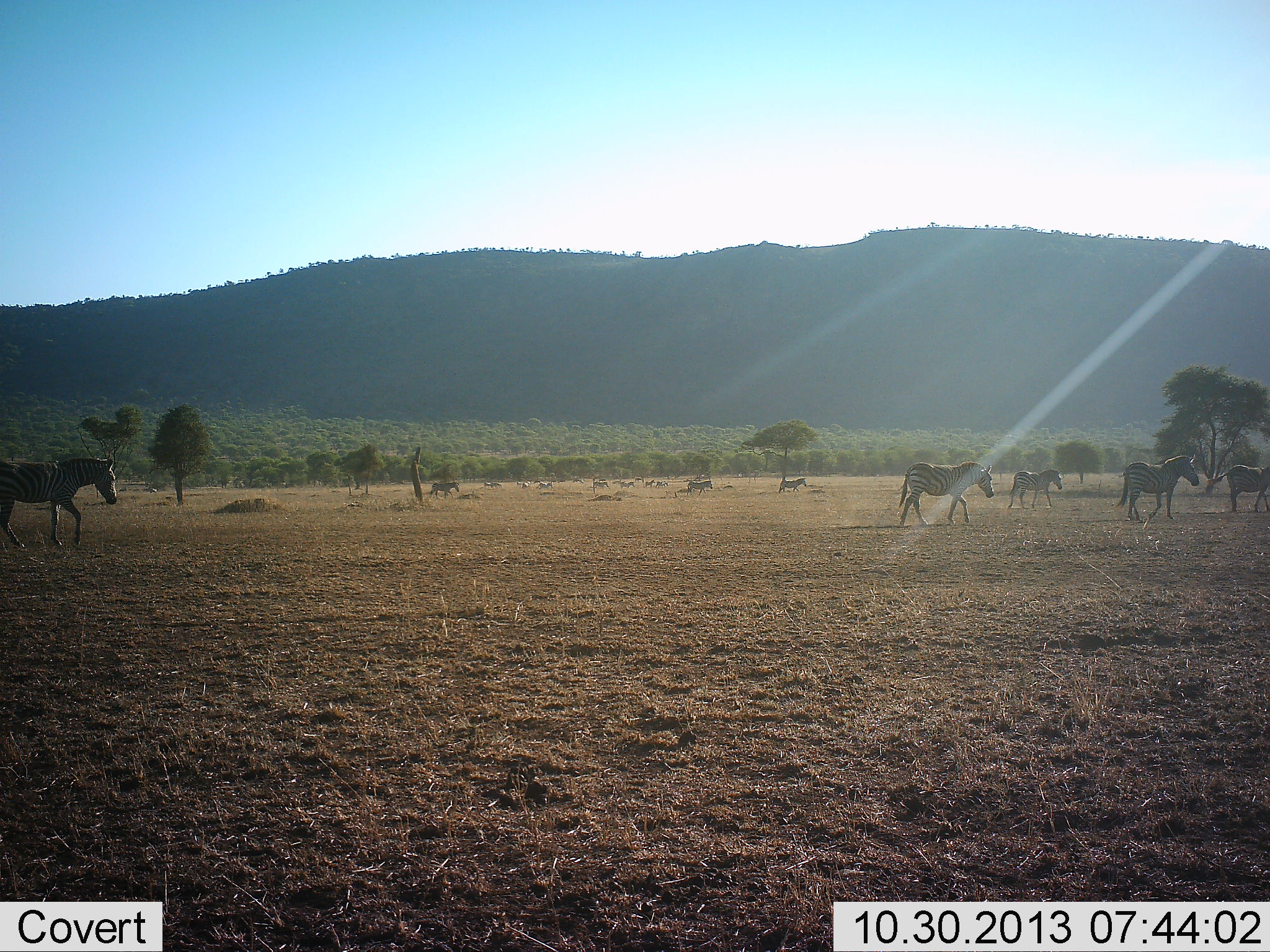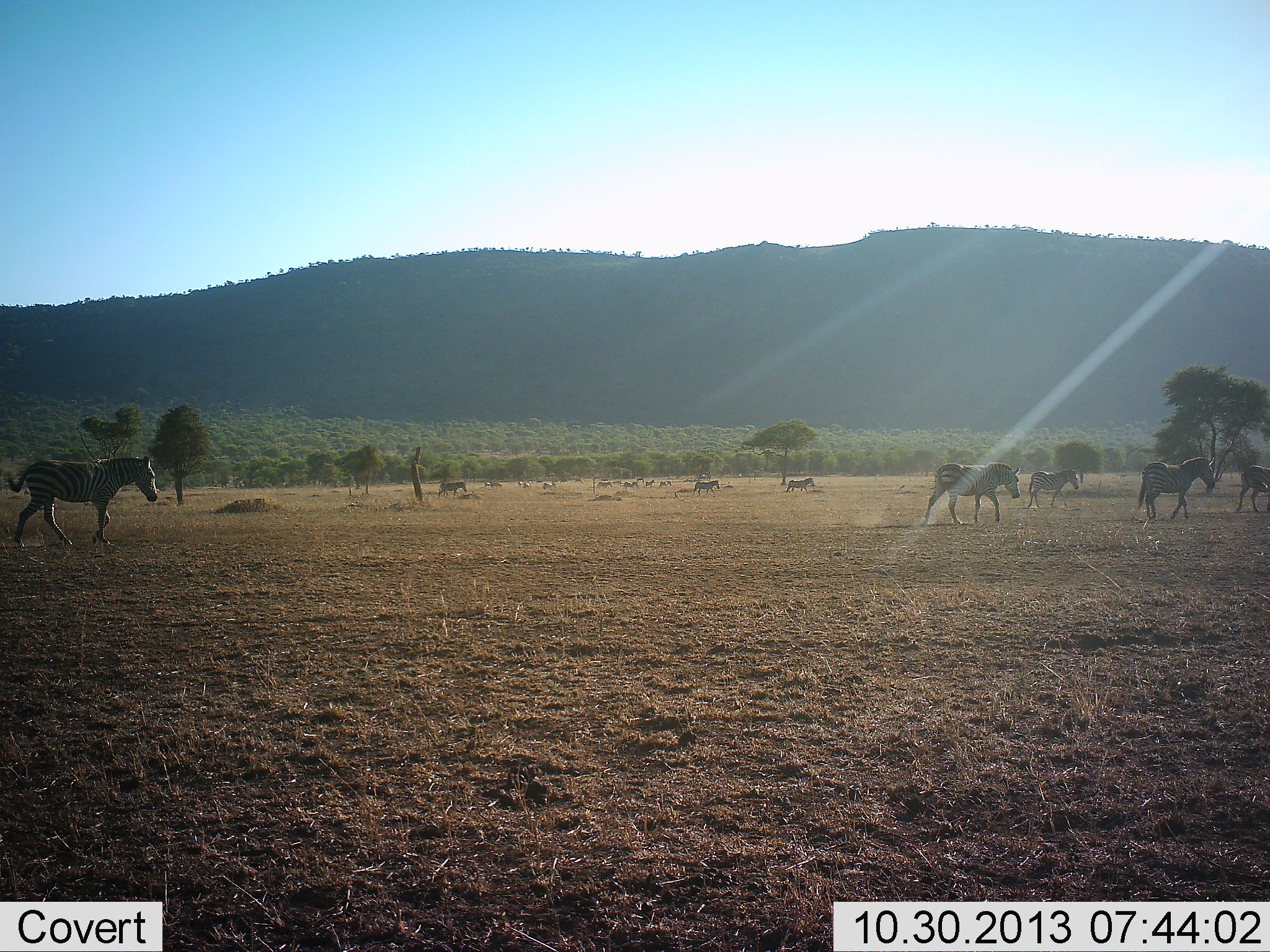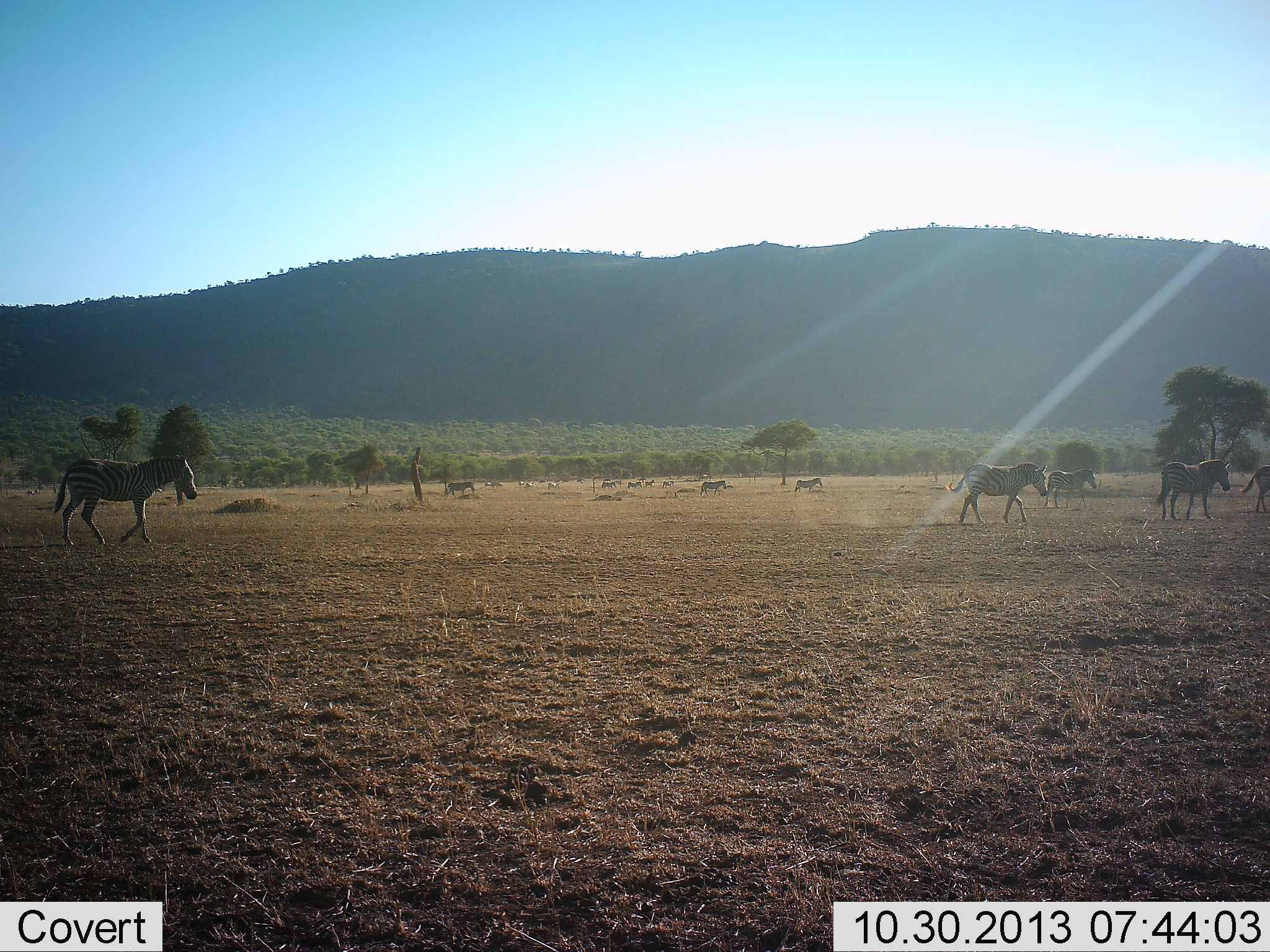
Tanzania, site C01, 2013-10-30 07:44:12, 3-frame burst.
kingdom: Animalia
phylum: Chordata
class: Mammalia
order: Perissodactyla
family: Equidae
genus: Equus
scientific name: Equus quagga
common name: plains zebra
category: zebra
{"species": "zebra (plains zebra) (Equus quagga)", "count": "11-50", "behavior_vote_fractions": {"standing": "10%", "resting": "0%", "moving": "90%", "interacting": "0%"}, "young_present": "0%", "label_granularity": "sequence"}